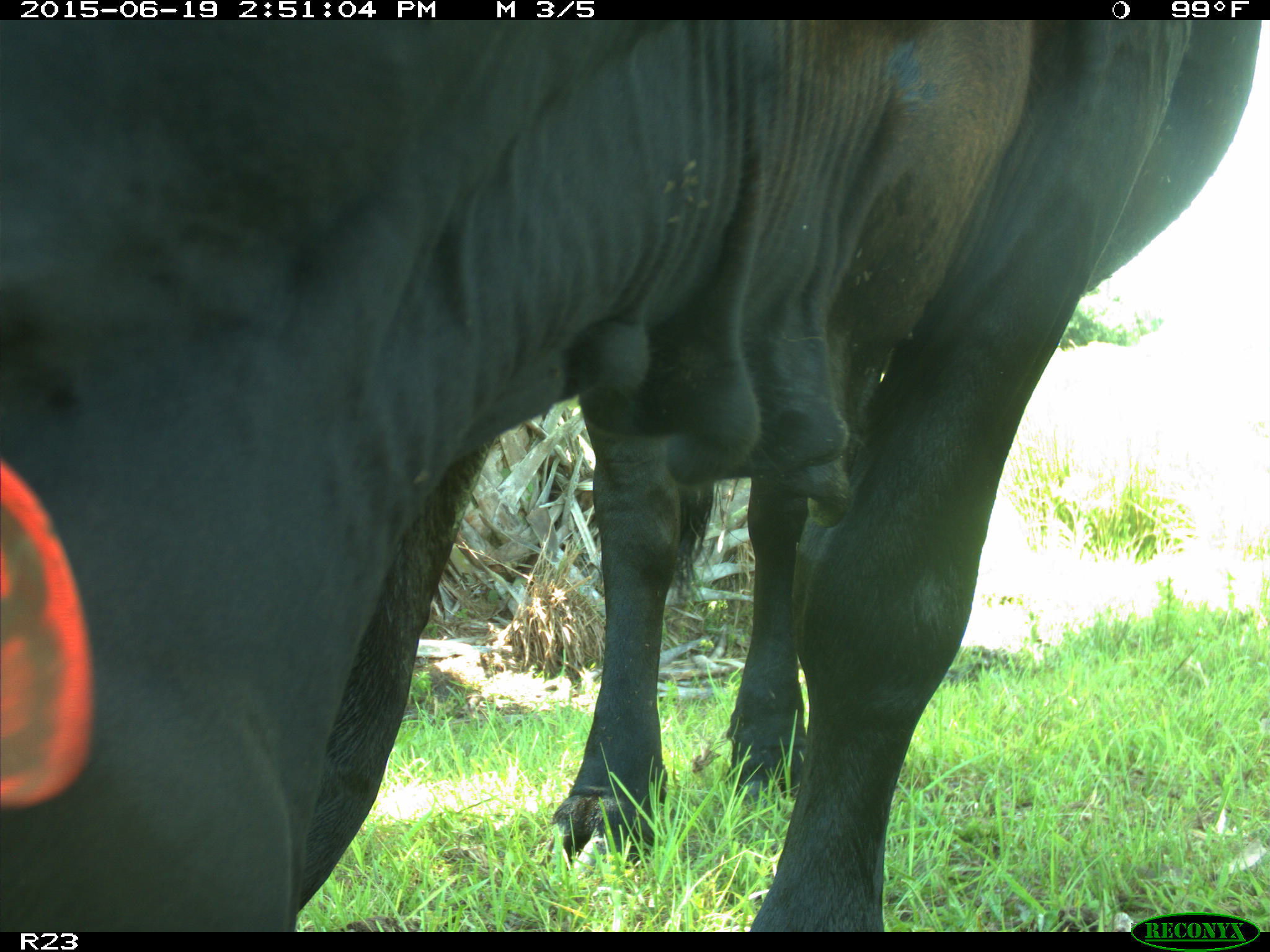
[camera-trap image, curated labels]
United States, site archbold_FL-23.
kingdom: Animalia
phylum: Chordata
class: Mammalia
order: Artiodactyla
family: Bovidae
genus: Bos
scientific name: Bos taurus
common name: domestic cow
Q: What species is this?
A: Bos taurus (domestic cow).